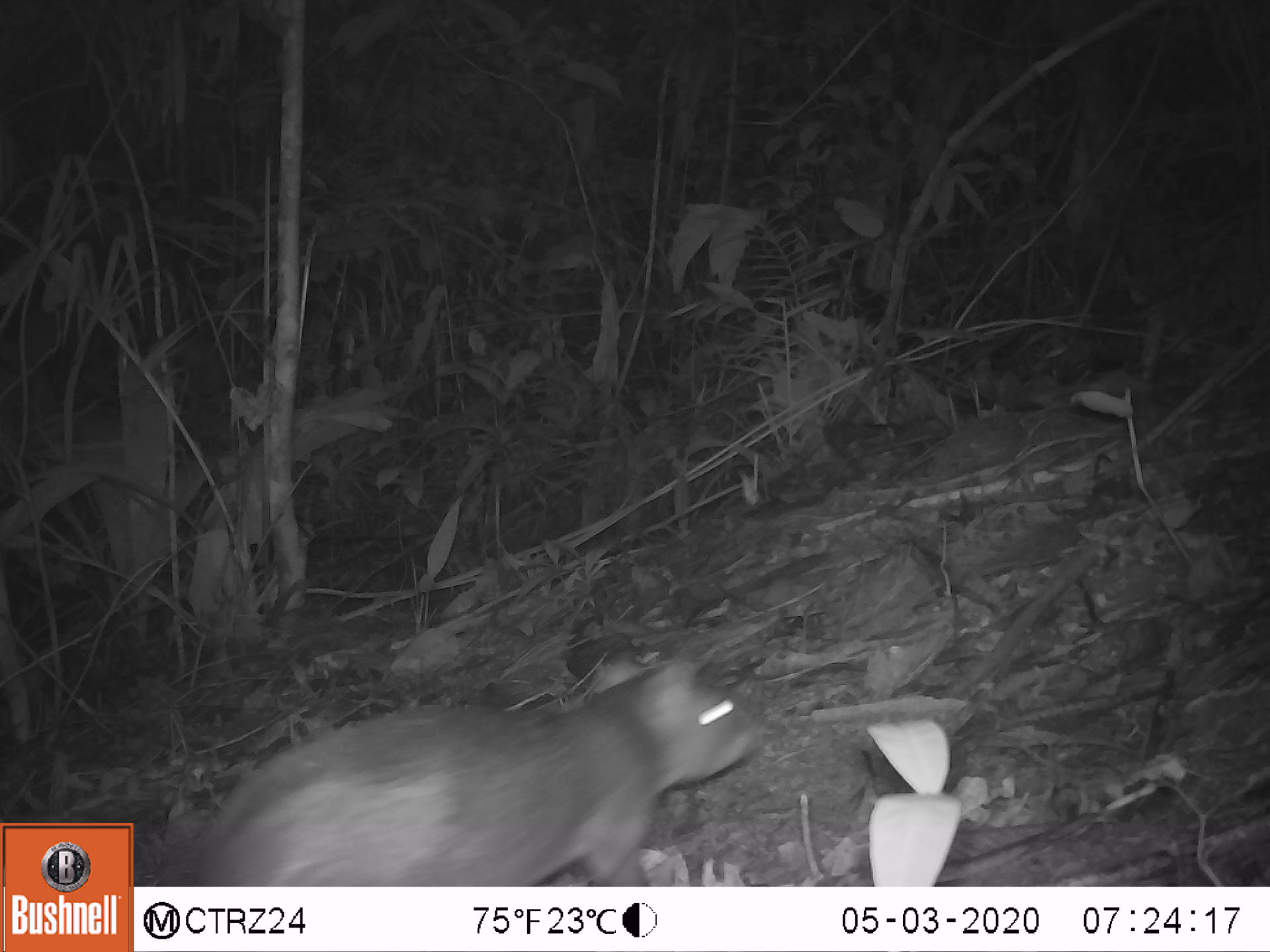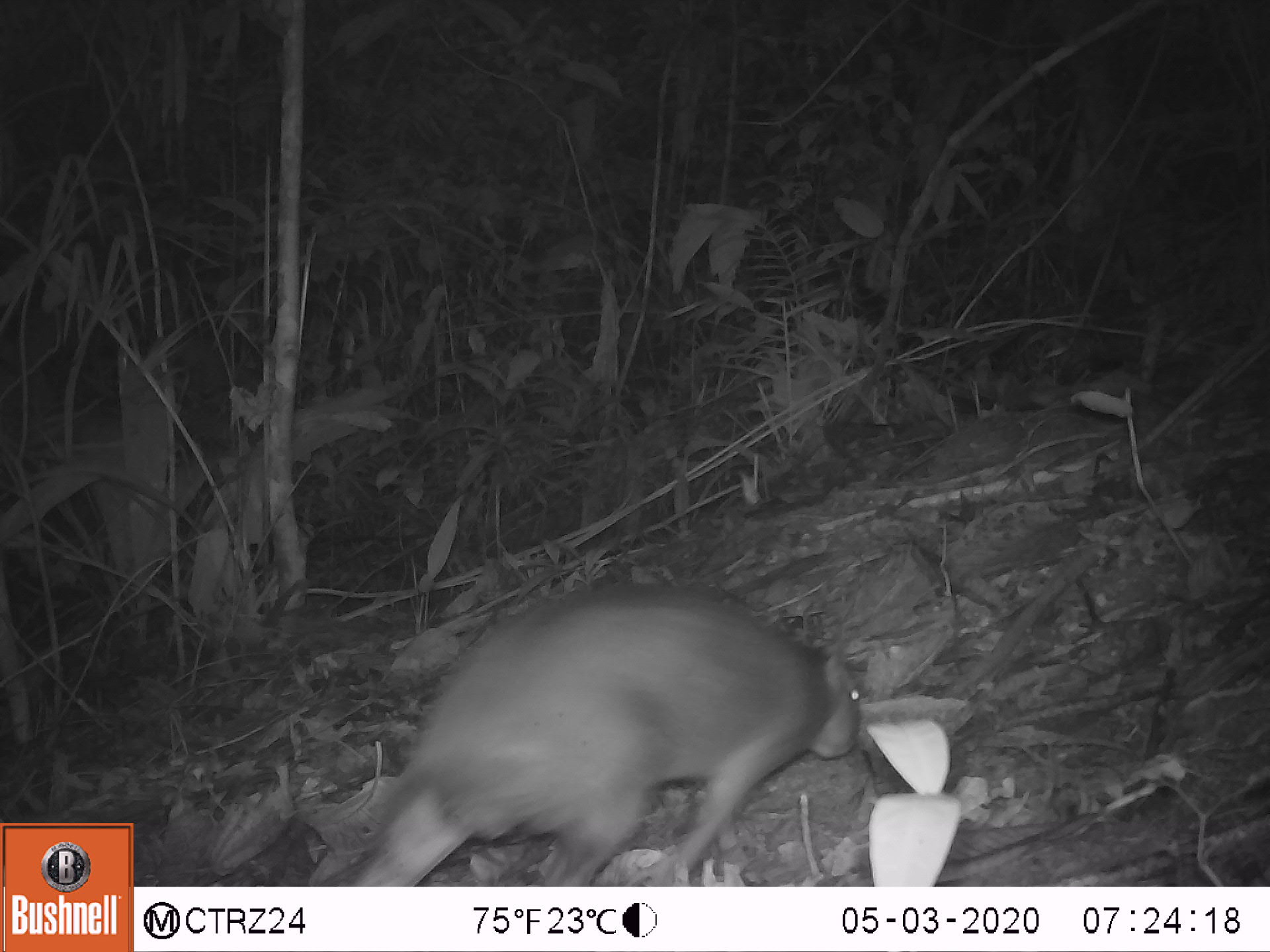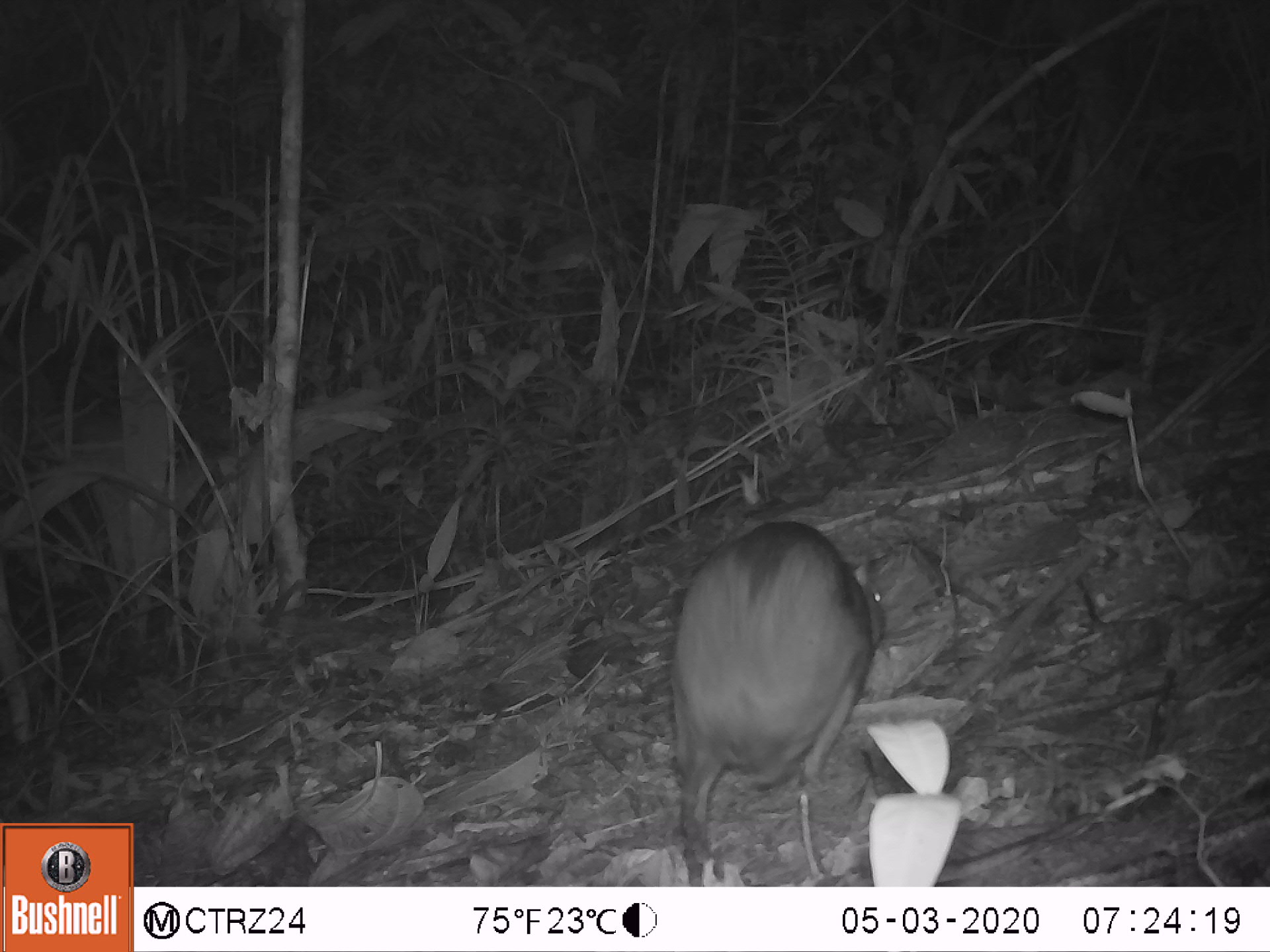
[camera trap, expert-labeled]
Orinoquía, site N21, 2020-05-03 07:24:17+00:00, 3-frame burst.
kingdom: Animalia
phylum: Chordata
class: Mammalia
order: Rodentia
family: Dasyproctidae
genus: Dasyprocta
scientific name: Dasyprocta fuliginosa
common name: black agouti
Black agouti (Dasyprocta fuliginosa).